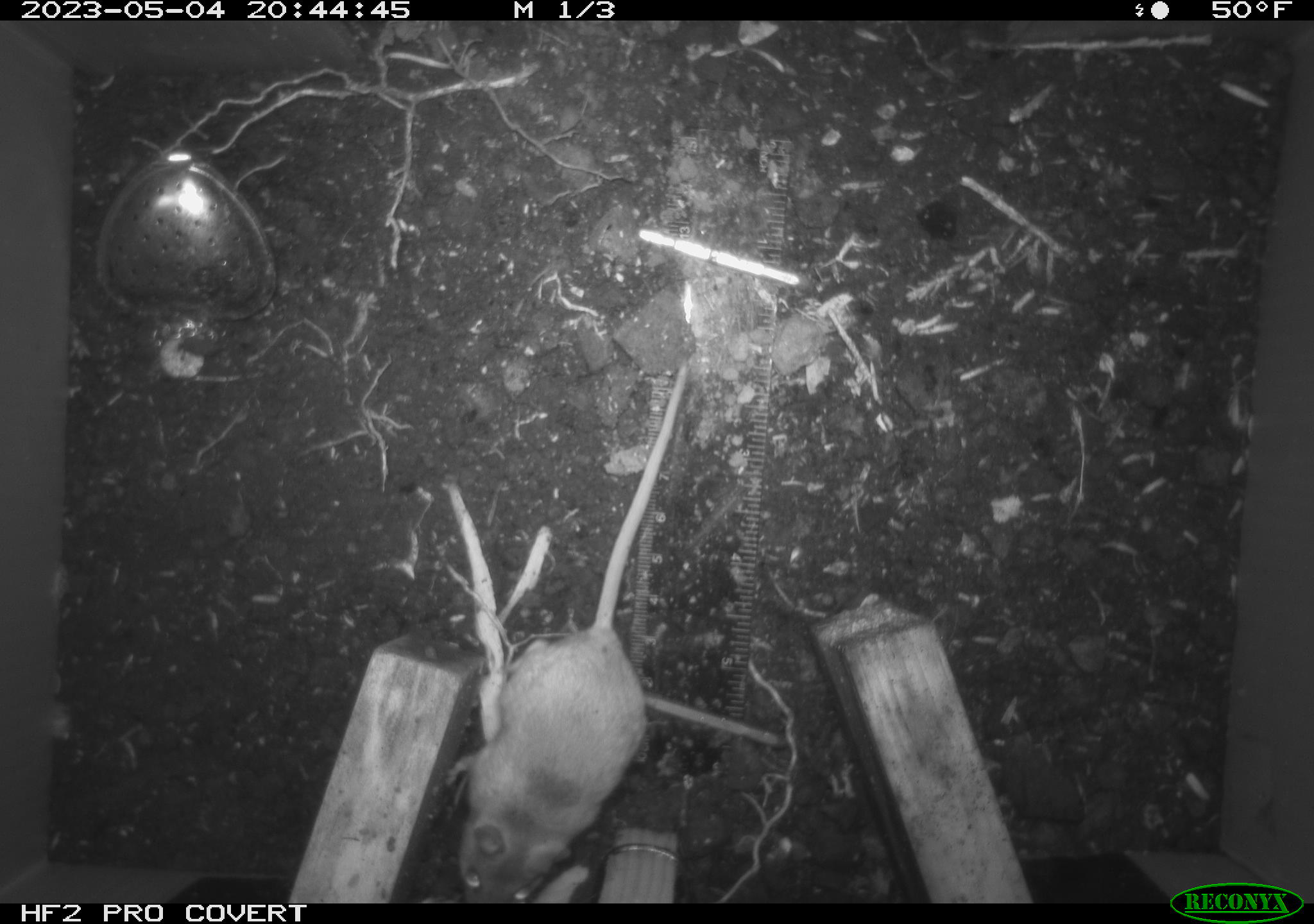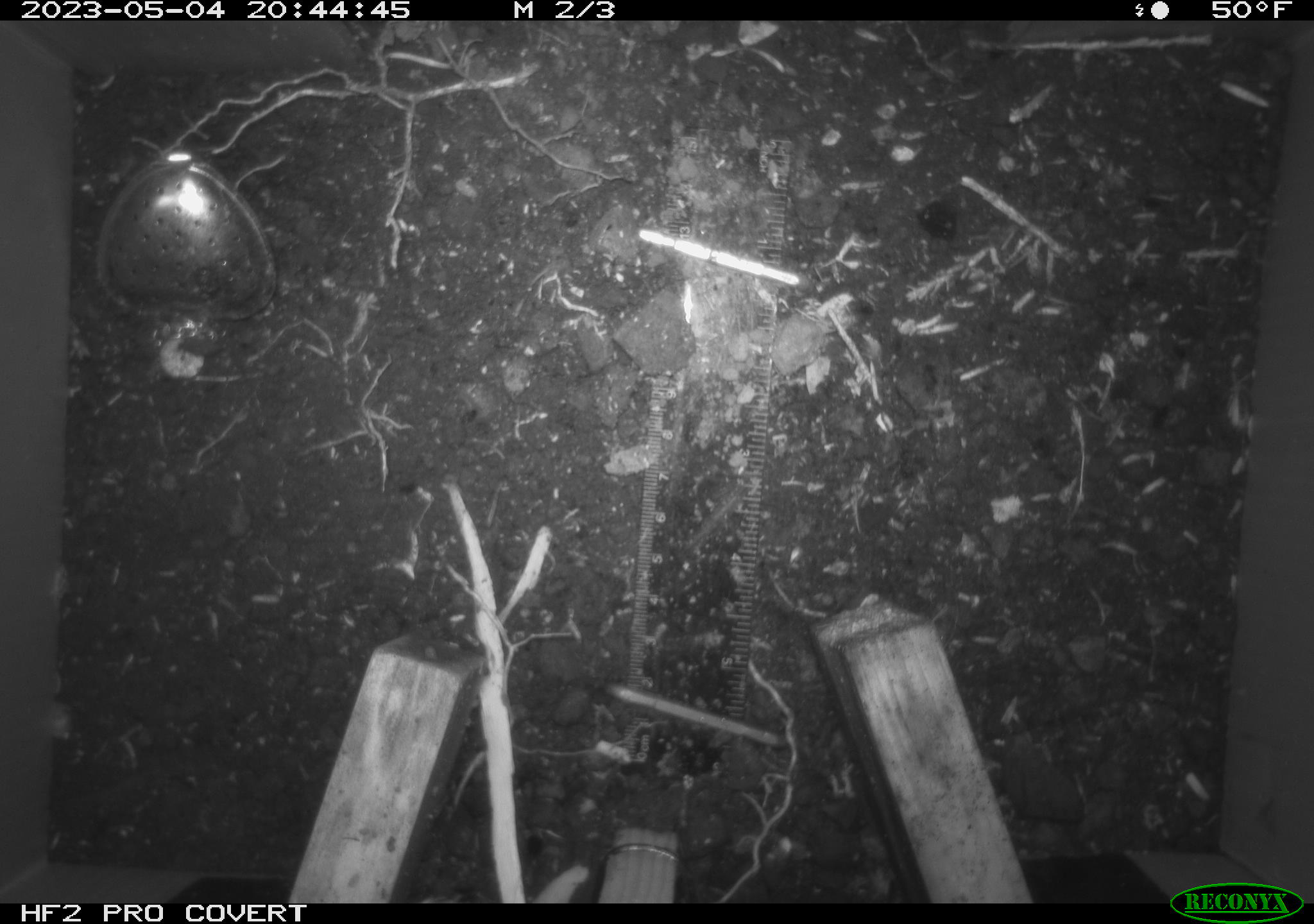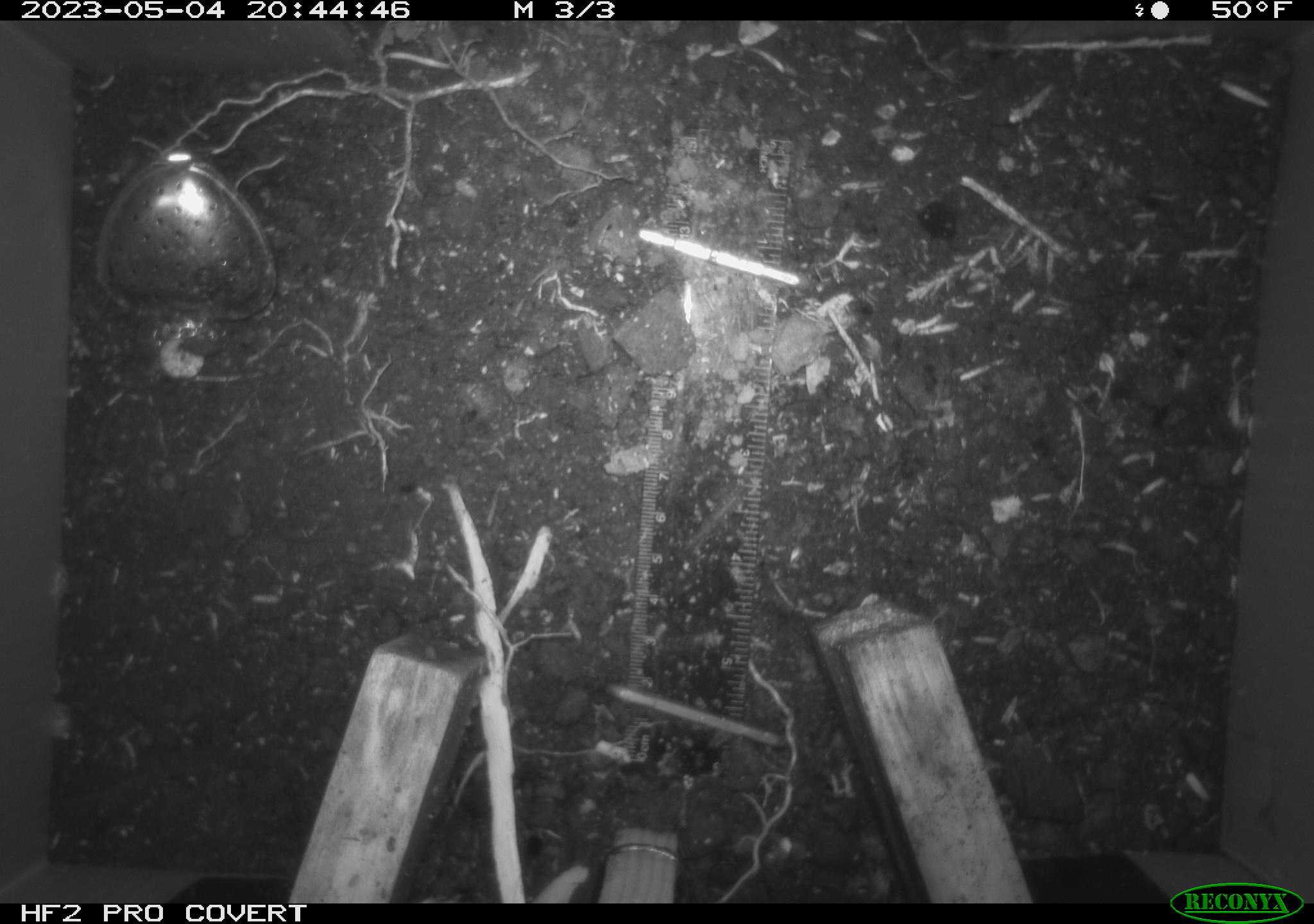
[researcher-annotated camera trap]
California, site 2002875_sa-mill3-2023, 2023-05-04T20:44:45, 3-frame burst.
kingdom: Animalia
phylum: Chordata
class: Mammalia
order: Rodentia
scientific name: Rodentia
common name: mouse species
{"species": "mouse species (Rodentia)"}